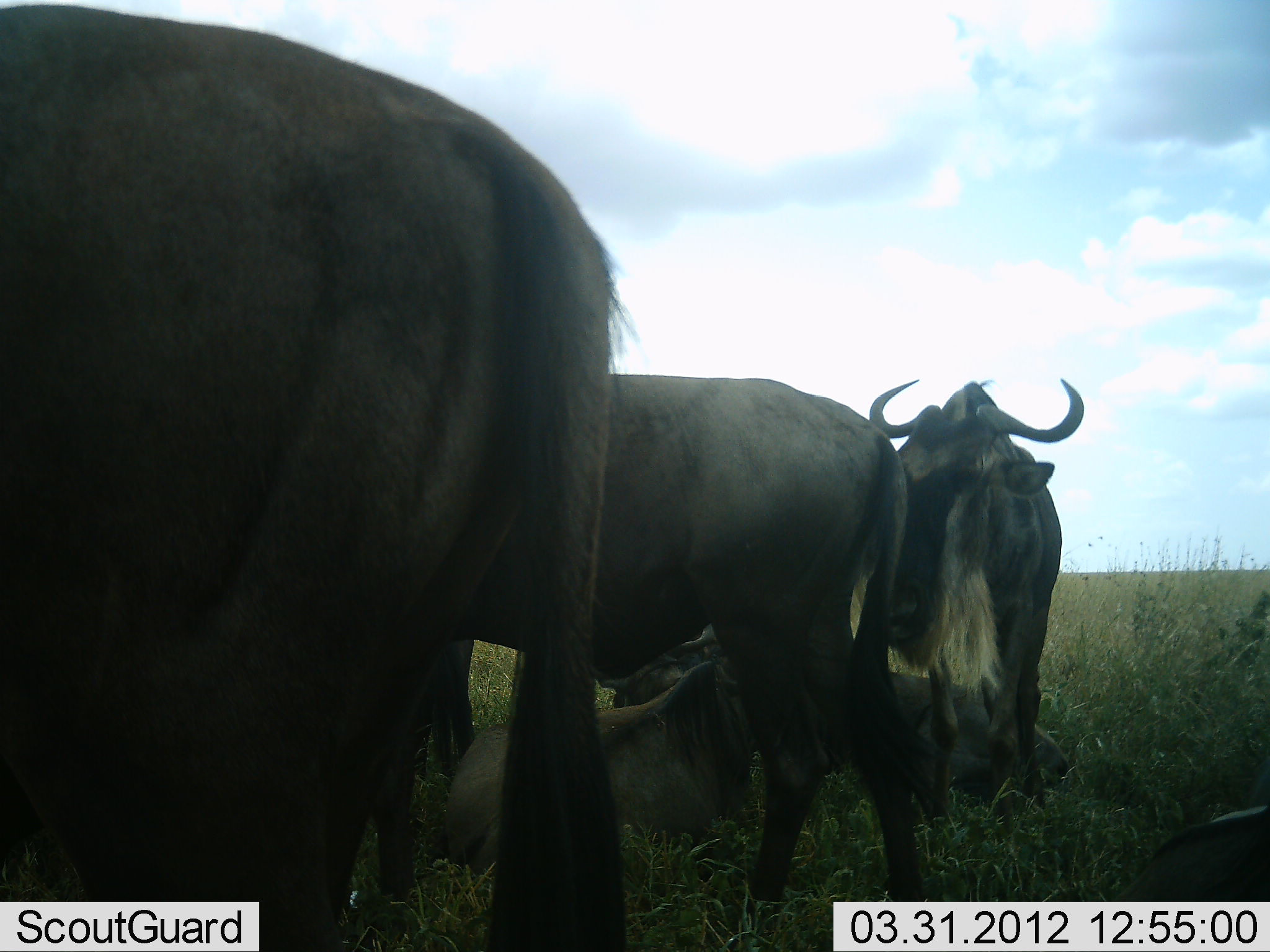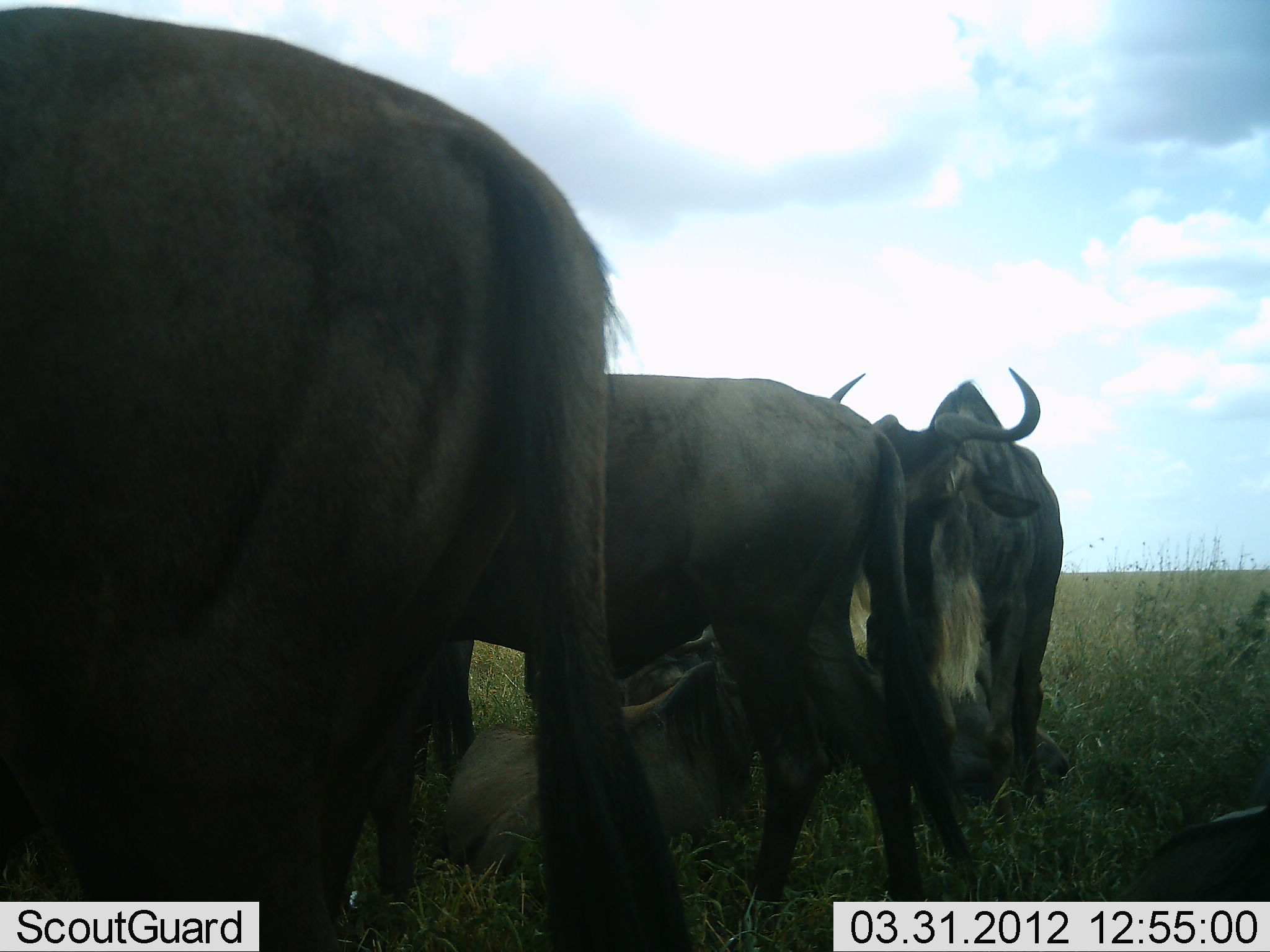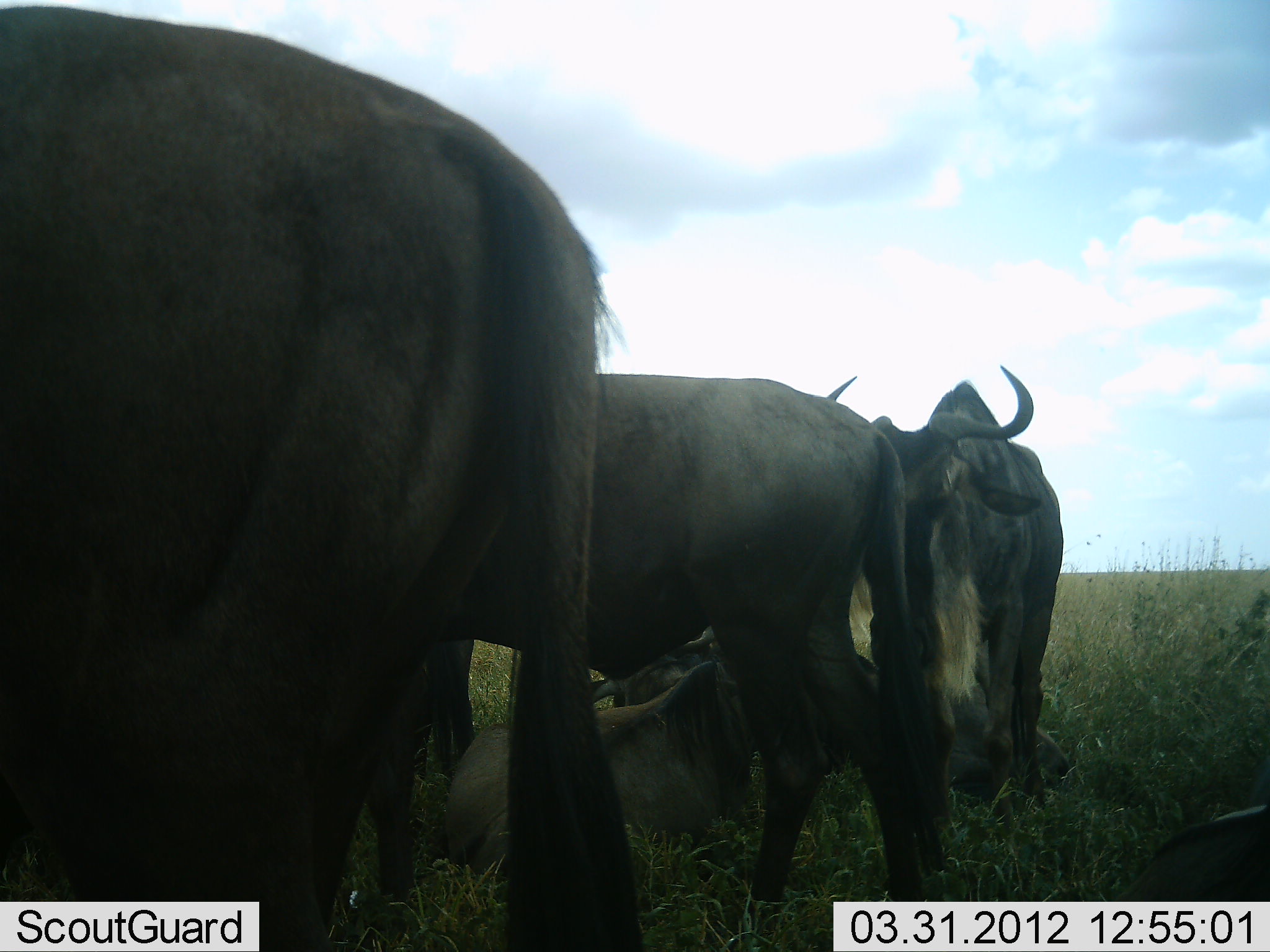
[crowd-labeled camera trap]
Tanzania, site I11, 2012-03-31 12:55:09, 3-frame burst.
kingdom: Animalia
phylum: Chordata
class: Mammalia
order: Artiodactyla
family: Bovidae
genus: Connochaetes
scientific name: Connochaetes taurinus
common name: blue wildebeest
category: wildebeest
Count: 5.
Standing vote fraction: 86%.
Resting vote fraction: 95%.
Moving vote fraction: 0%.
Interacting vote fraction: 0%.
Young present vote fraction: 5%.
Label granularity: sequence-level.